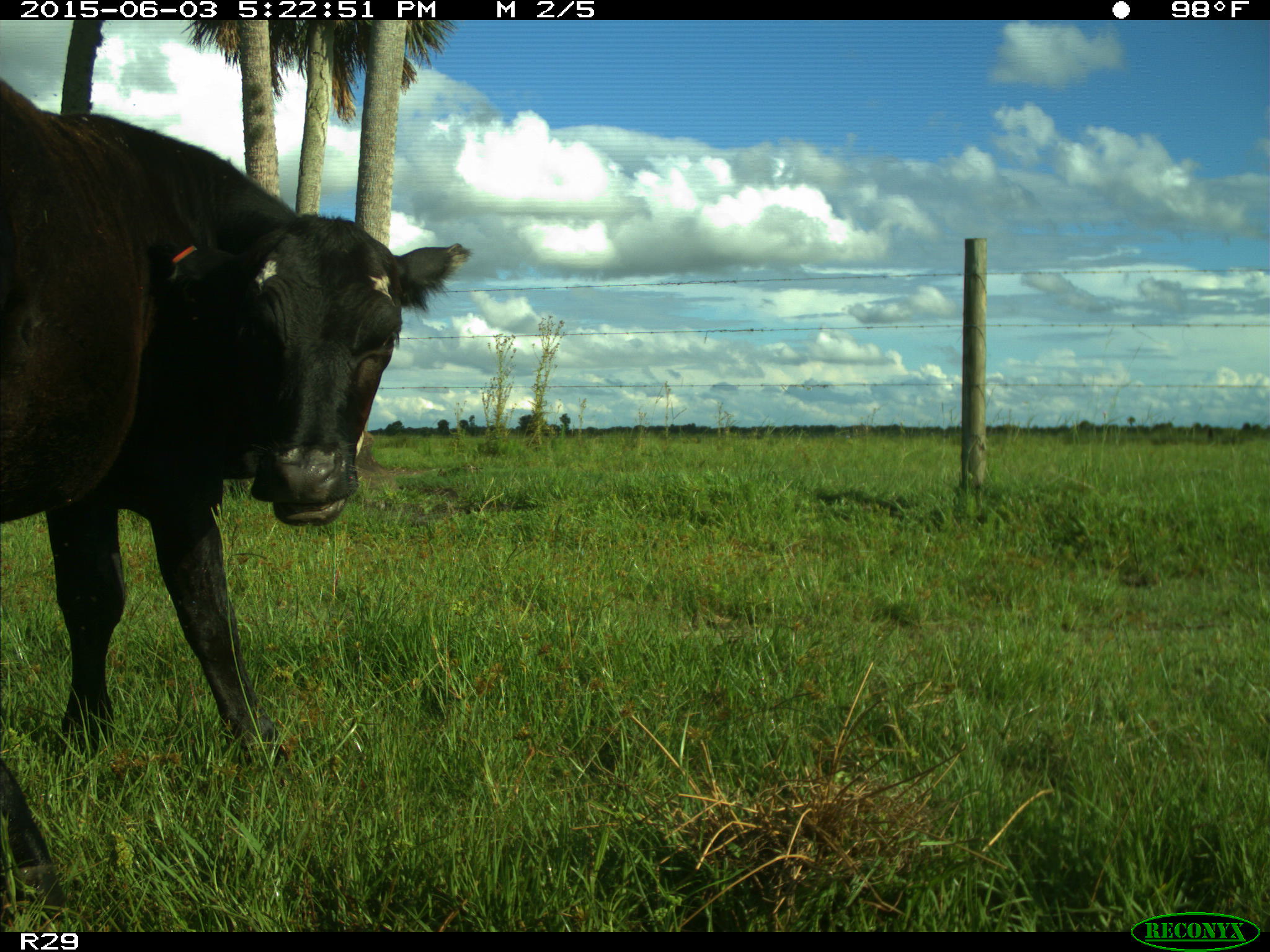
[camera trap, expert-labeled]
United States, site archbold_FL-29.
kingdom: Animalia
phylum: Chordata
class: Mammalia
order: Artiodactyla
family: Bovidae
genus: Bos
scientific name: Bos taurus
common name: domestic cow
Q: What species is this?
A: Bos taurus (domestic cow).